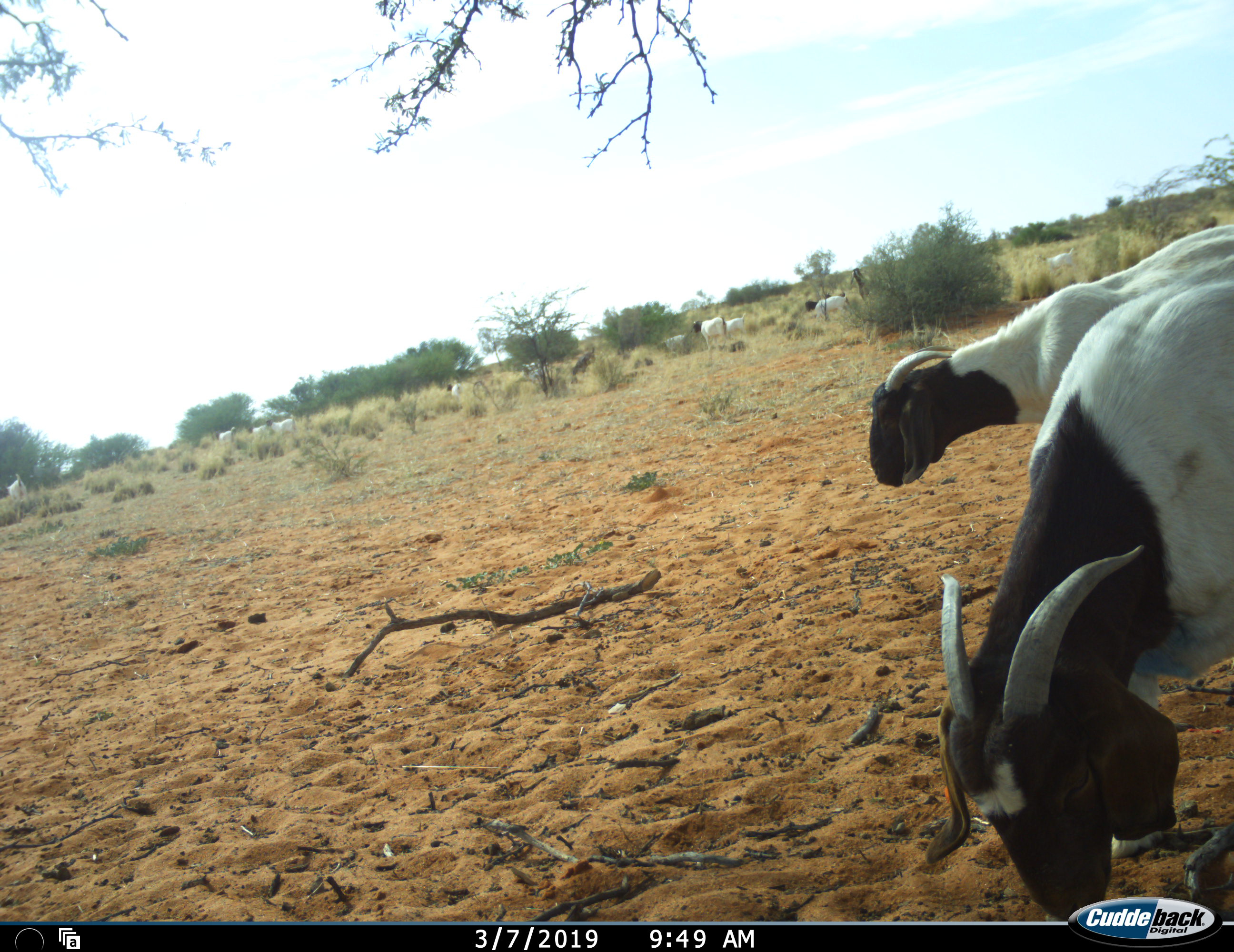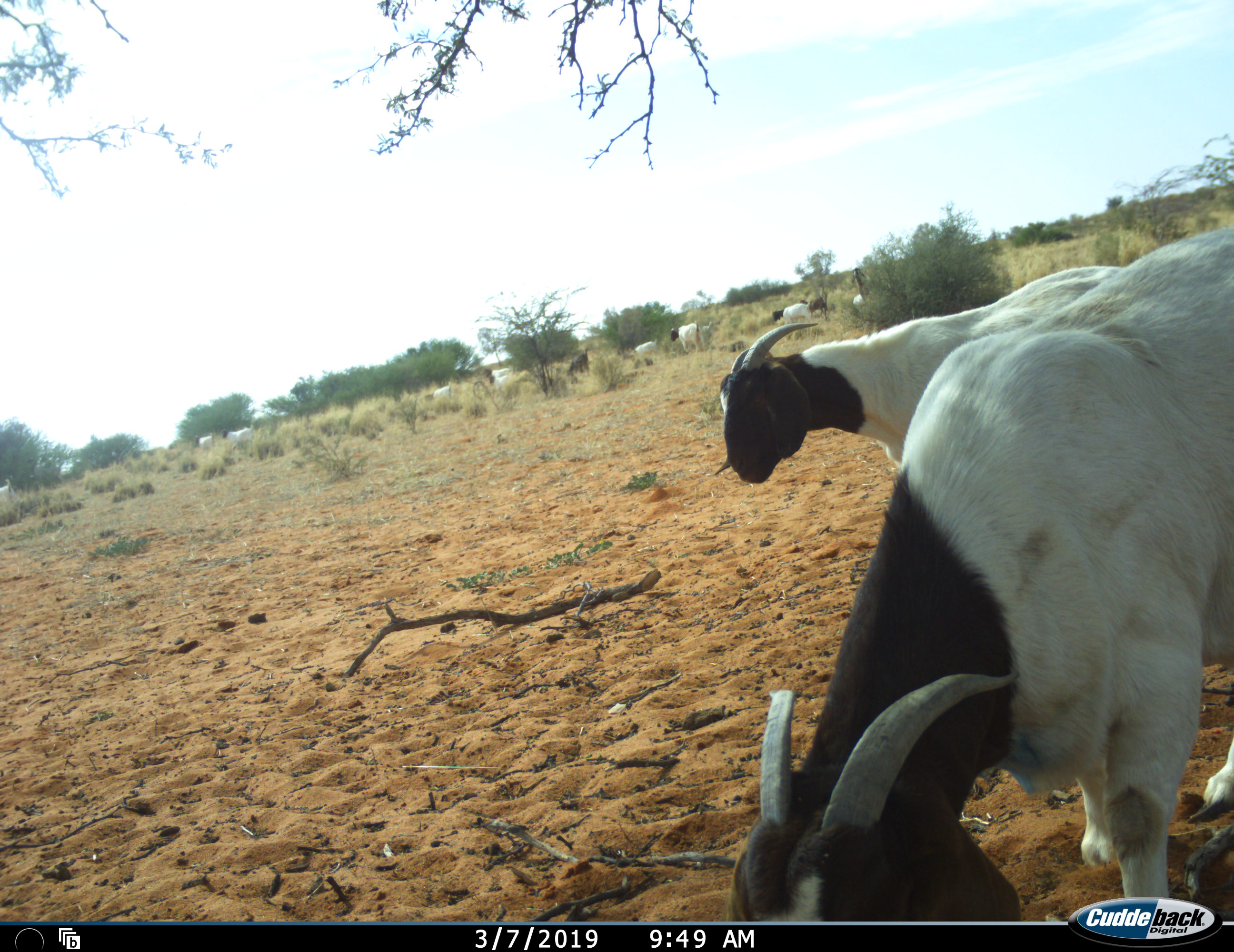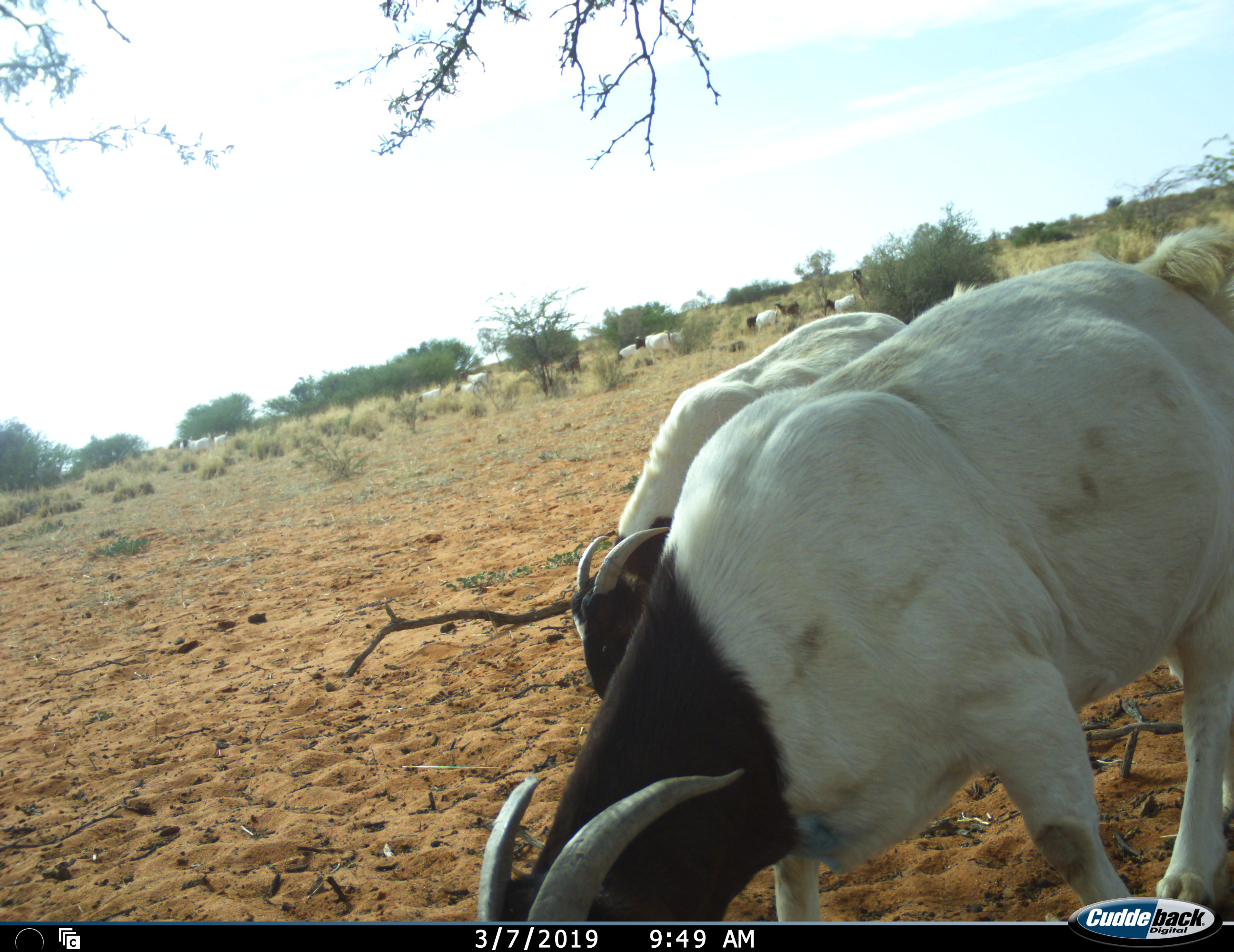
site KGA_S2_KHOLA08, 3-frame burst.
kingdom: Animalia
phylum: Chordata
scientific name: Vertebrata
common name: domestic animal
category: domesticanimal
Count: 11-50.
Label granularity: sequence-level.